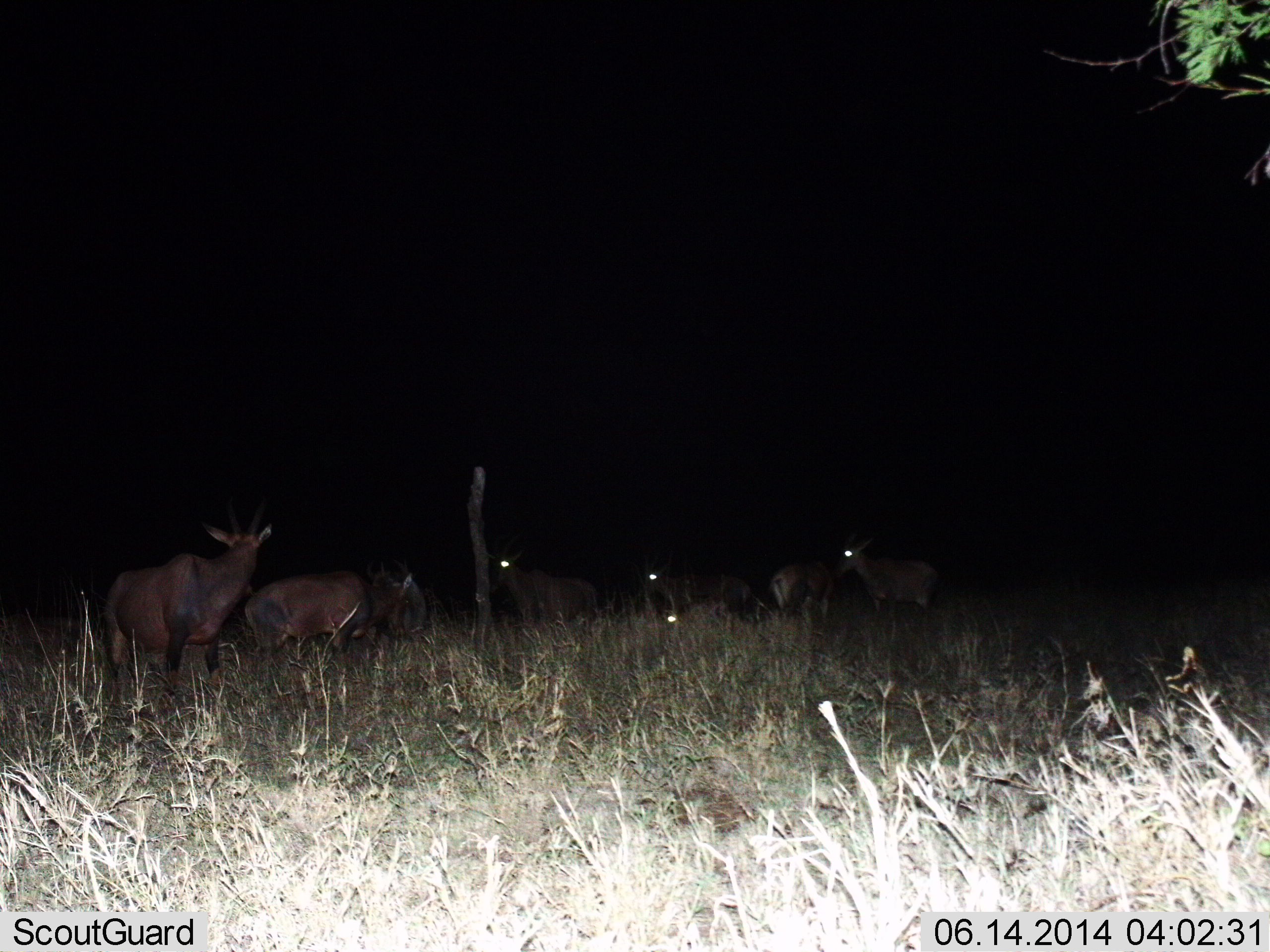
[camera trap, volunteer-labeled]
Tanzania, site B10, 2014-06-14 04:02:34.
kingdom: Animalia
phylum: Chordata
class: Mammalia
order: Artiodactyla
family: Bovidae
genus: Damaliscus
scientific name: Damaliscus lunatus jimela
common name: topi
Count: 8.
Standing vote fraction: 100%.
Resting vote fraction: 30%.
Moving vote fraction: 10%.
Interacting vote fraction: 0%.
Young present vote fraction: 0%.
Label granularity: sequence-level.